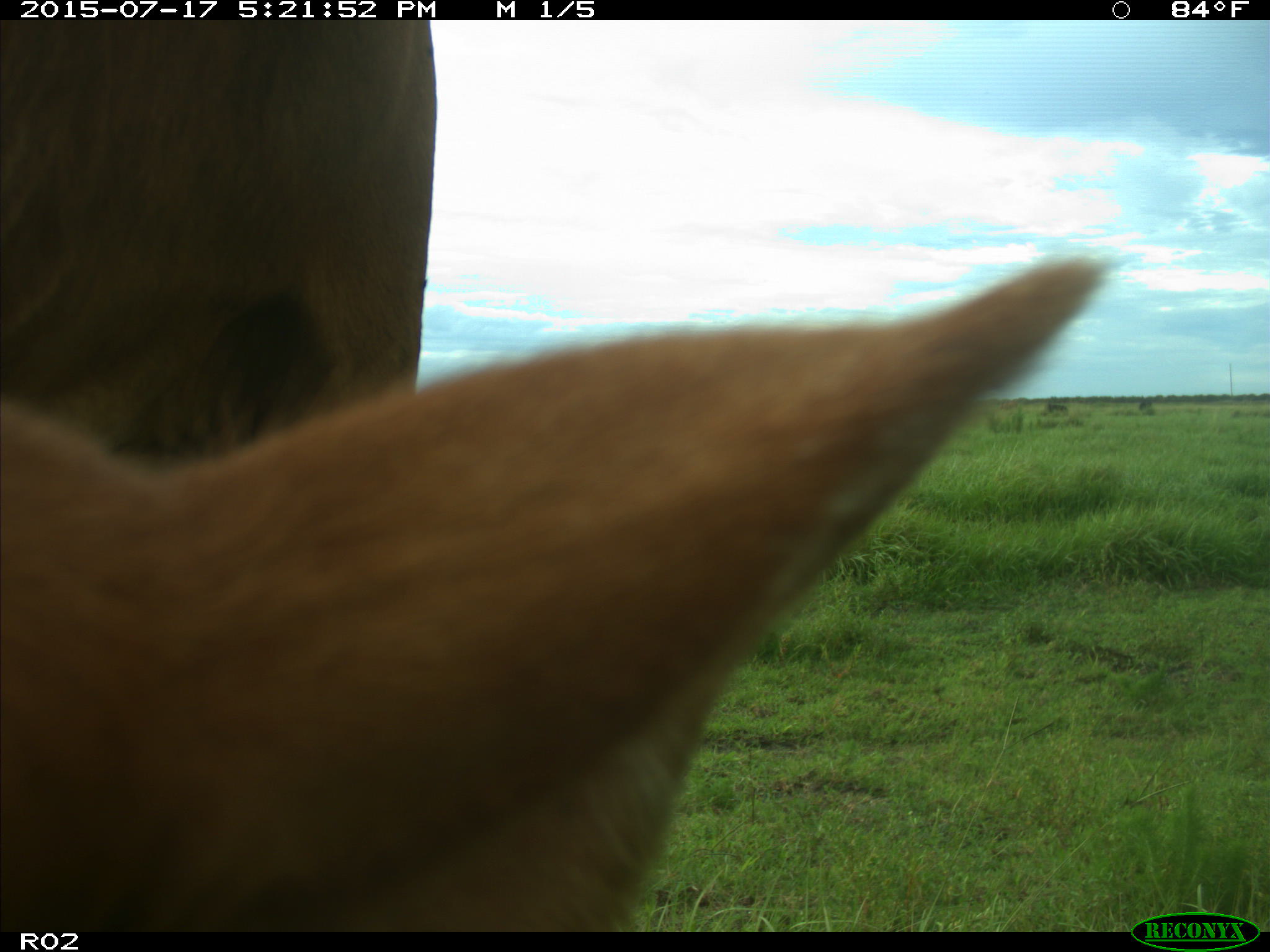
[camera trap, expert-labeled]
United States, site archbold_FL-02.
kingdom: Animalia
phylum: Chordata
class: Mammalia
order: Artiodactyla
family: Bovidae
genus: Bos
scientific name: Bos taurus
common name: domestic cow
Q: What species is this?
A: Bos taurus (domestic cow).